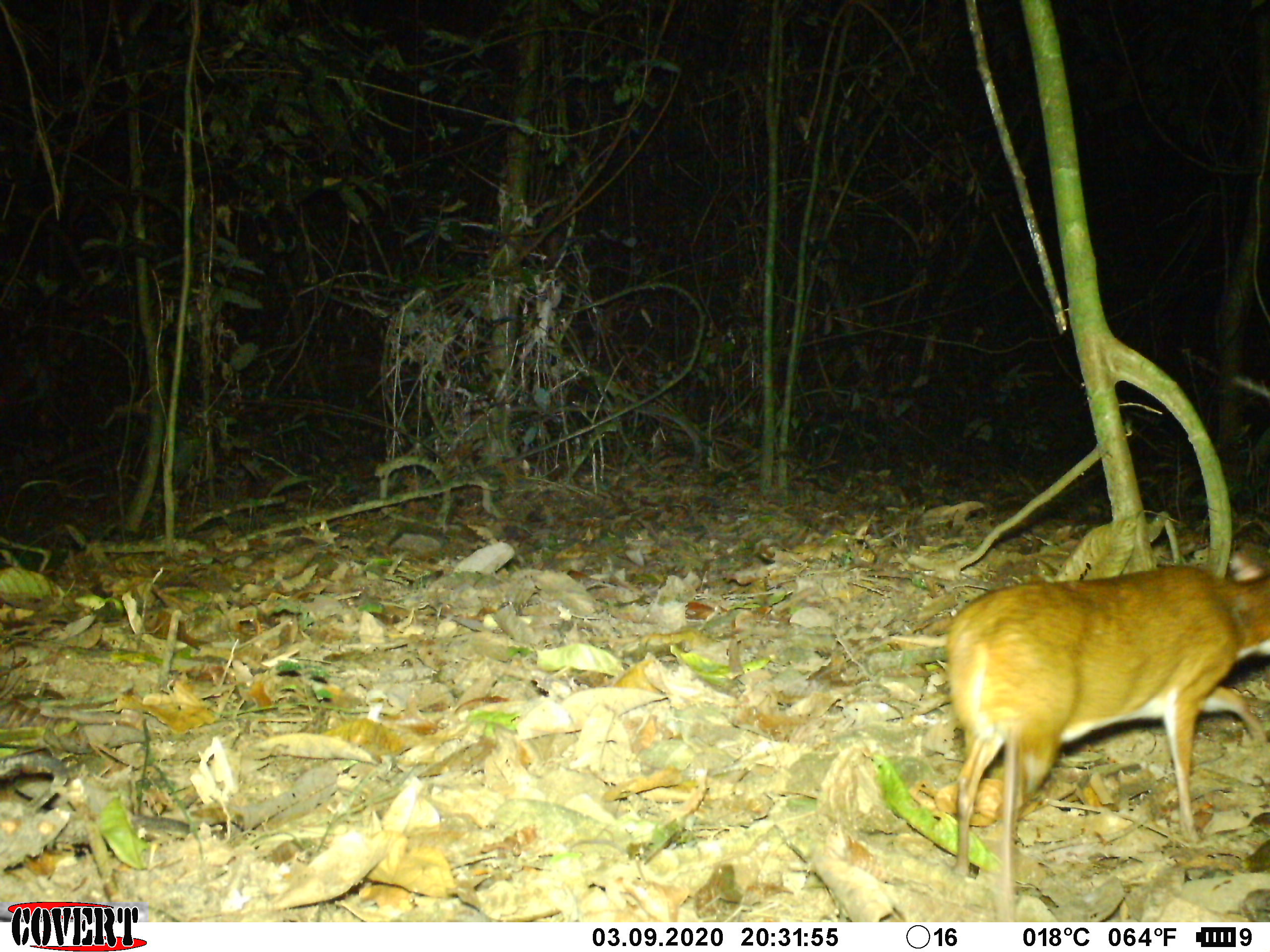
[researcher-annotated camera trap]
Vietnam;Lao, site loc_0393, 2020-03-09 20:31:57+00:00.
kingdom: Animalia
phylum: Chordata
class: Mammalia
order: Artiodactyla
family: Tragulidae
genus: Moschiola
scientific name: Moschiola meminna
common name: chevrotain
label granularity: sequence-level